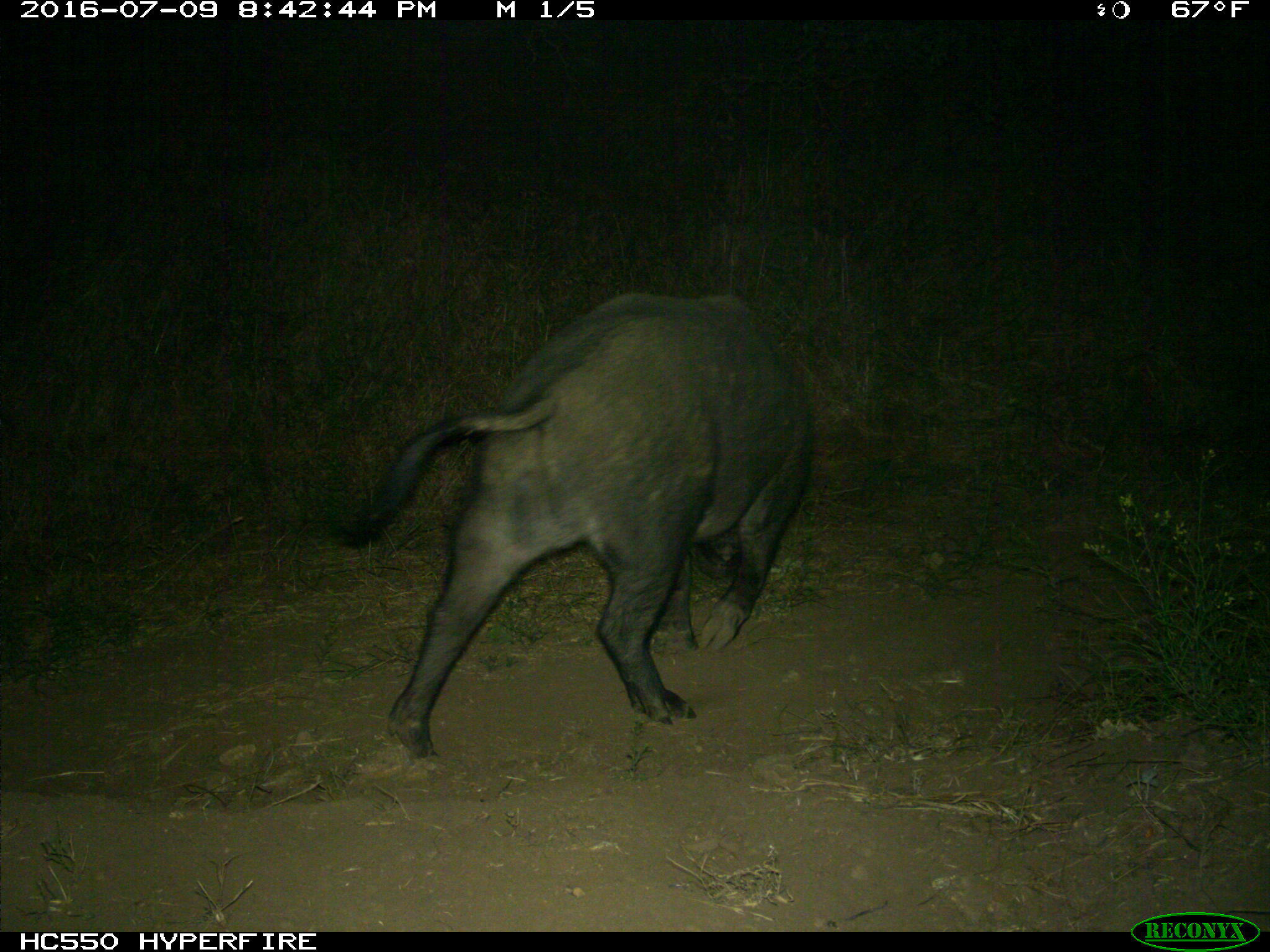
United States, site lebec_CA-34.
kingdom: Animalia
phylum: Chordata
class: Mammalia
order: Artiodactyla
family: Suidae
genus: Sus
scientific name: Sus scrofa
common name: wild boar